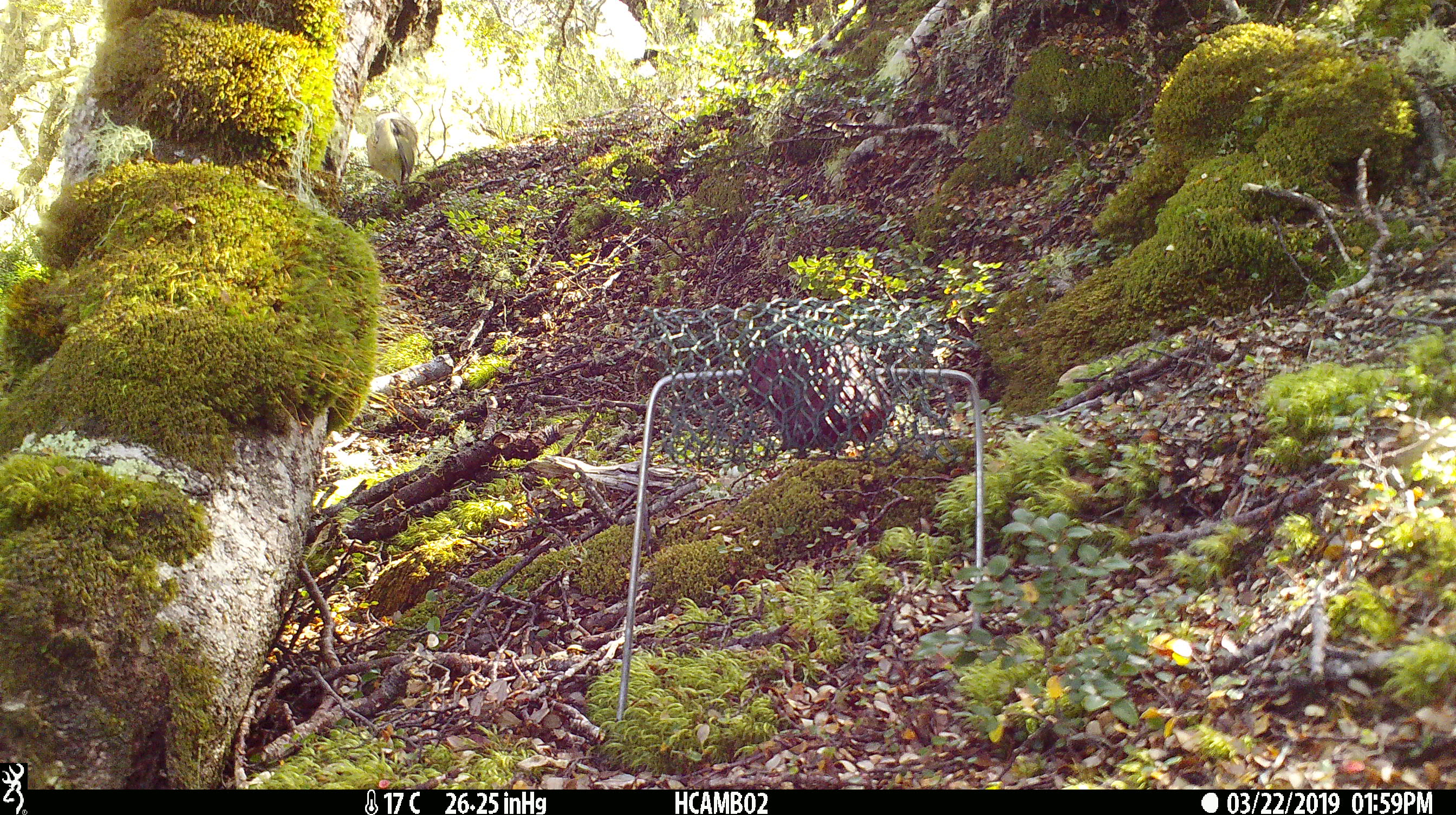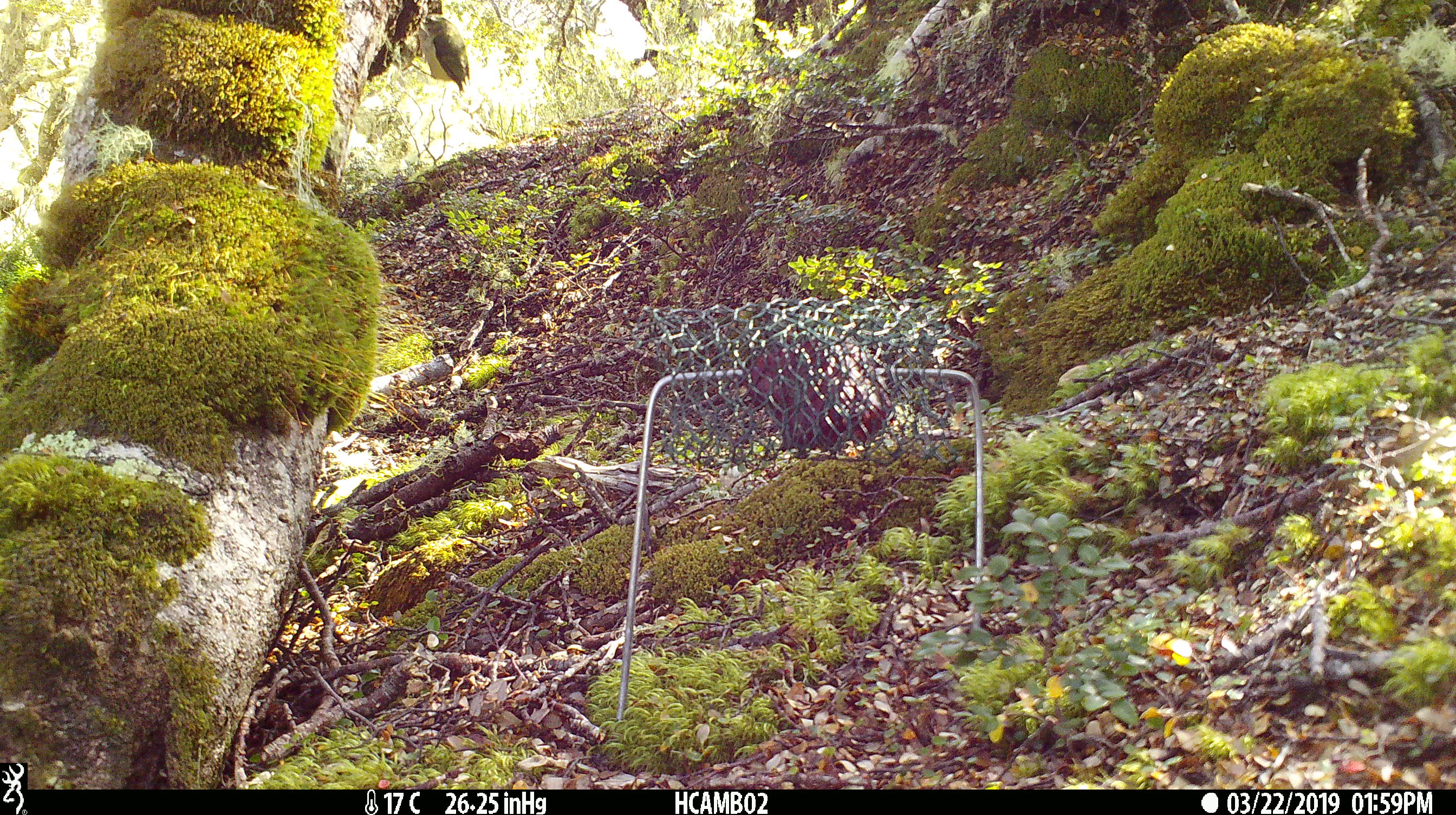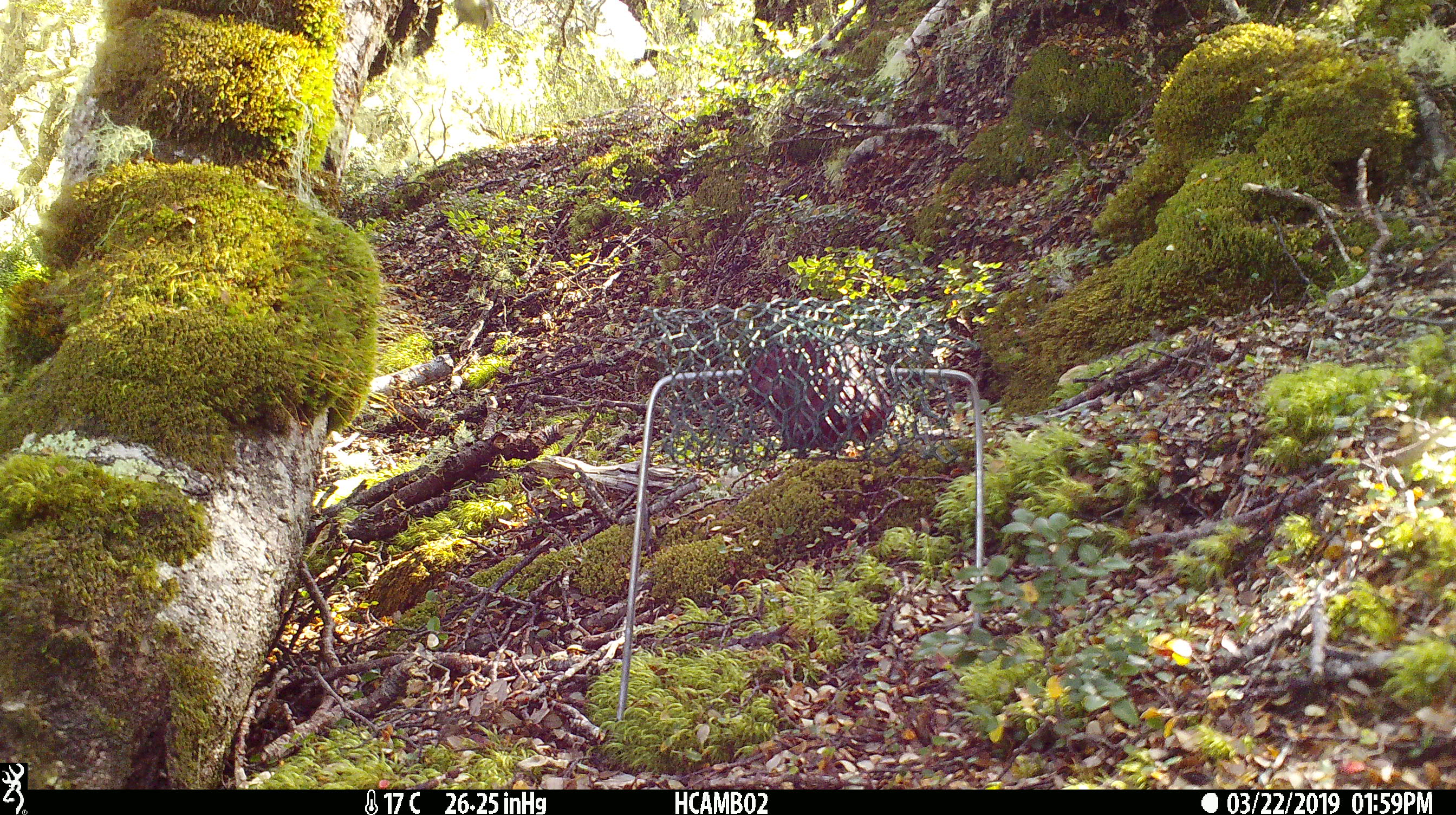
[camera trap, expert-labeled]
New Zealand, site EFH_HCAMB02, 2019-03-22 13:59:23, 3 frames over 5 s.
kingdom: Animalia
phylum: Chordata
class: Aves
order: Passeriformes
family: Acanthisittidae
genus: Acanthisitta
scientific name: Acanthisitta chloris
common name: rifleman